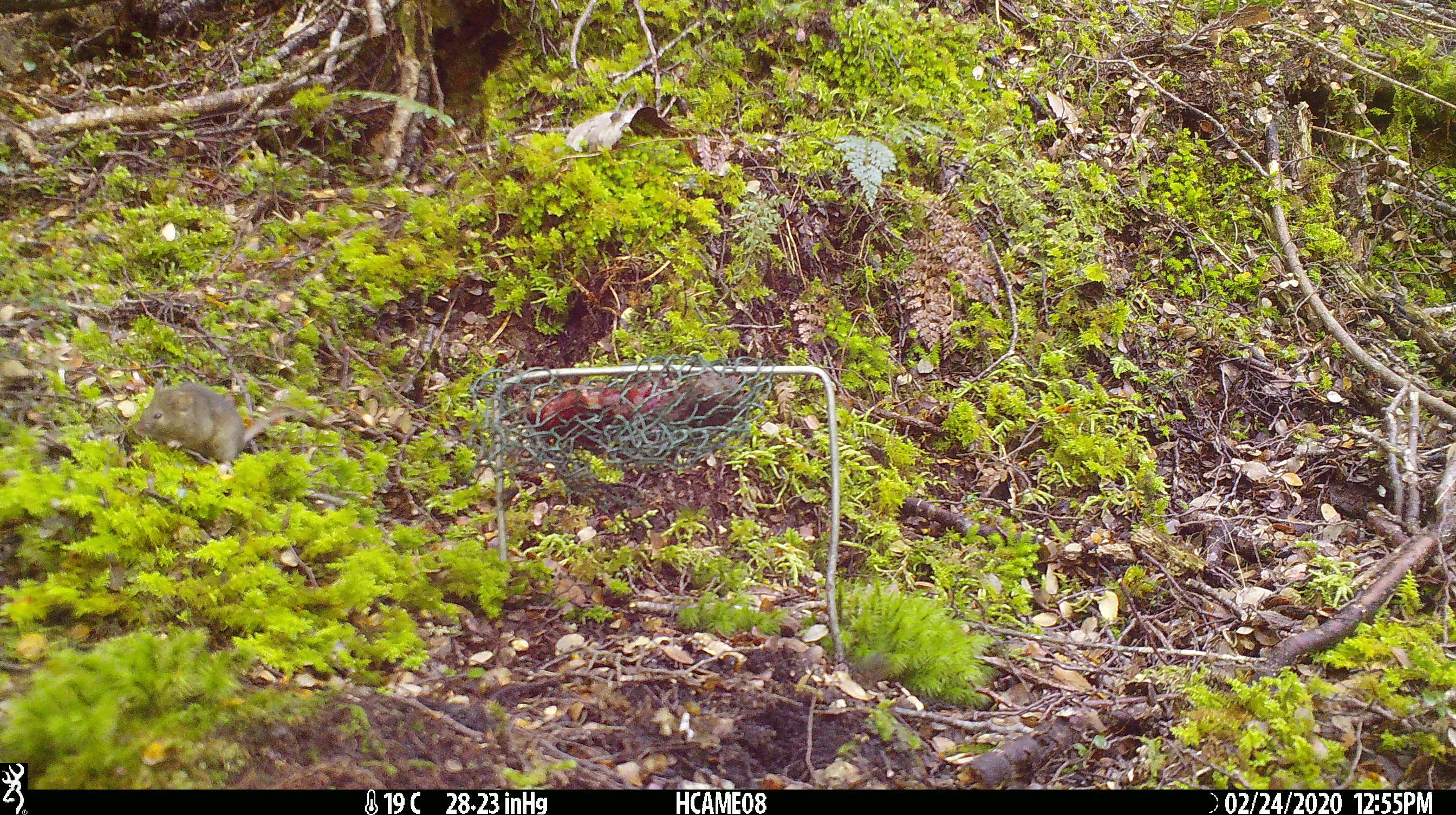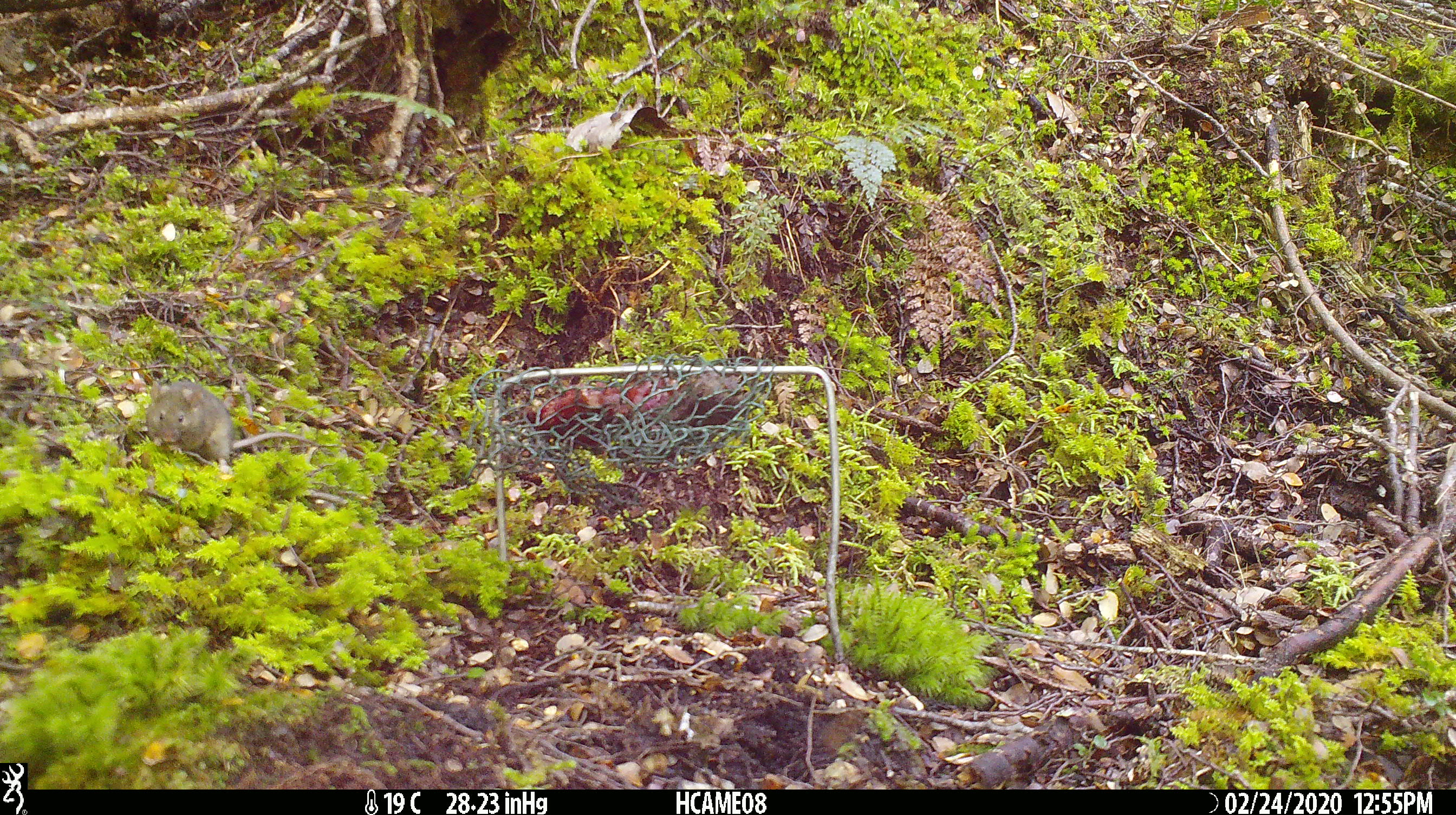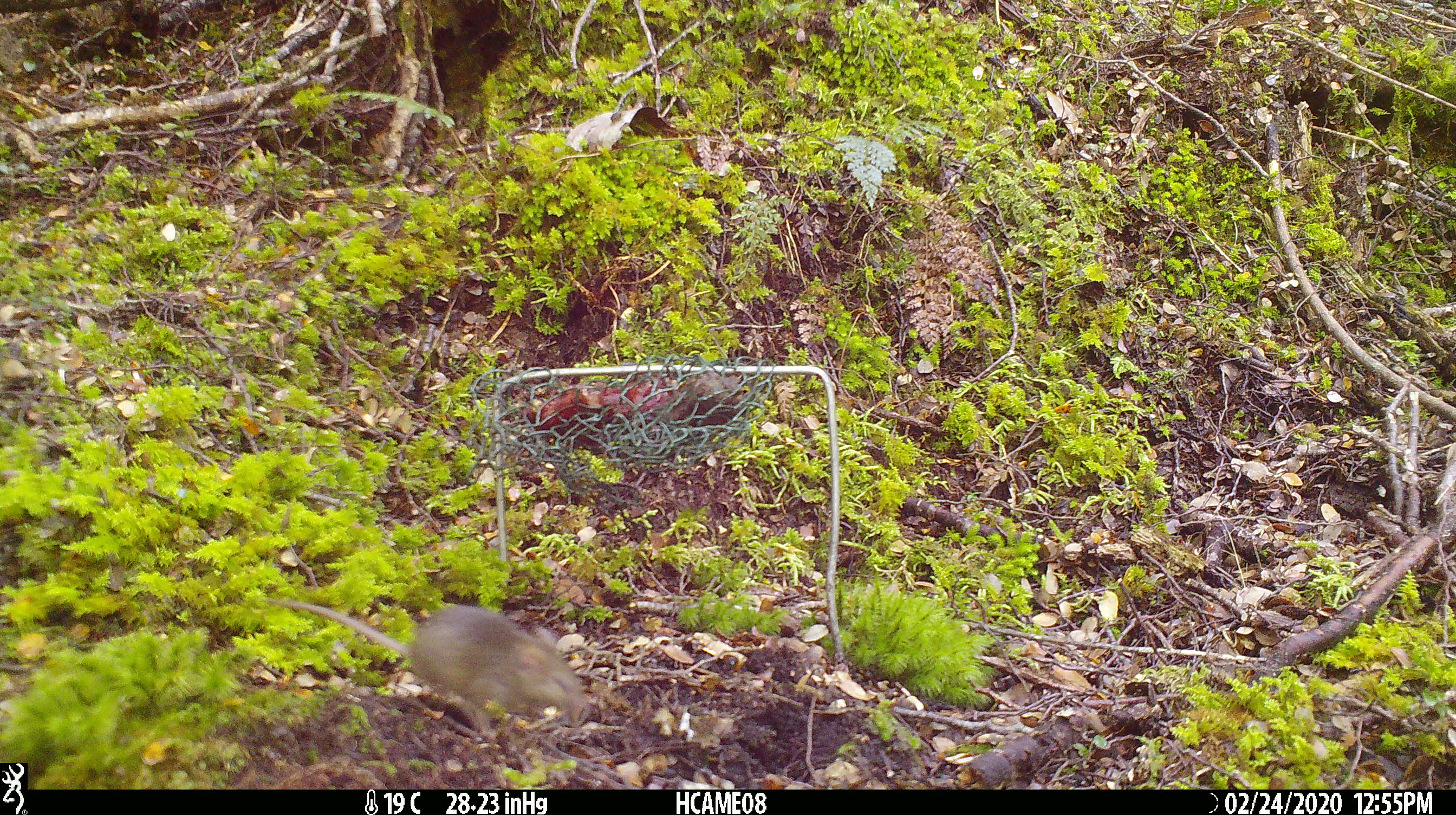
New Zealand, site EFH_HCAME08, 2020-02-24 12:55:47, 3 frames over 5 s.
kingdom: Animalia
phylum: Chordata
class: Mammalia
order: Rodentia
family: Muridae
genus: Mus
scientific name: Mus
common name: mouse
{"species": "mouse (Mus)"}